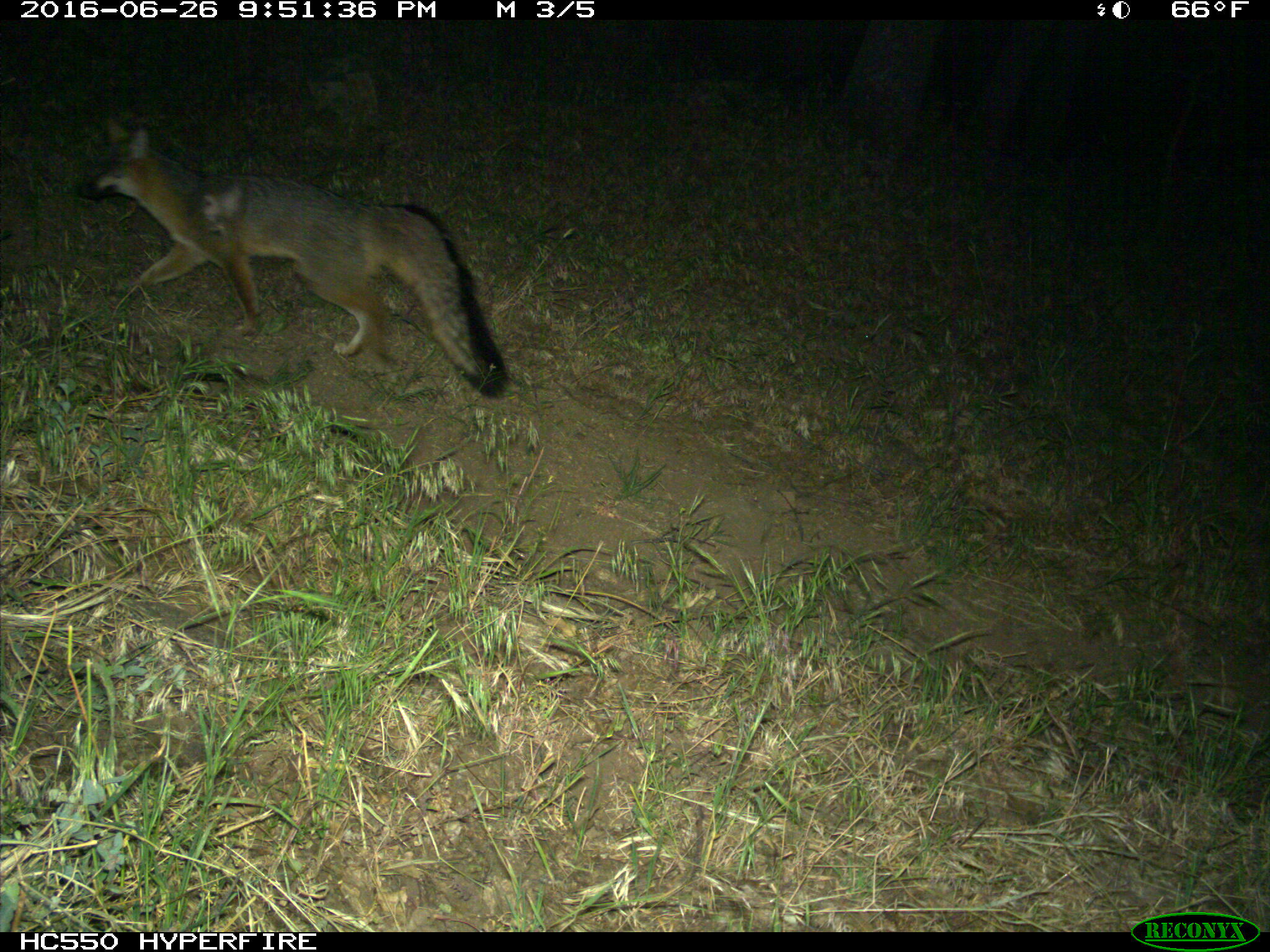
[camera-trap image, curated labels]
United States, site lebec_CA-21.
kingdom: Animalia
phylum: Chordata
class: Mammalia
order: Carnivora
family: Canidae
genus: Urocyon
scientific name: Urocyon cinereoargenteus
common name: gray fox